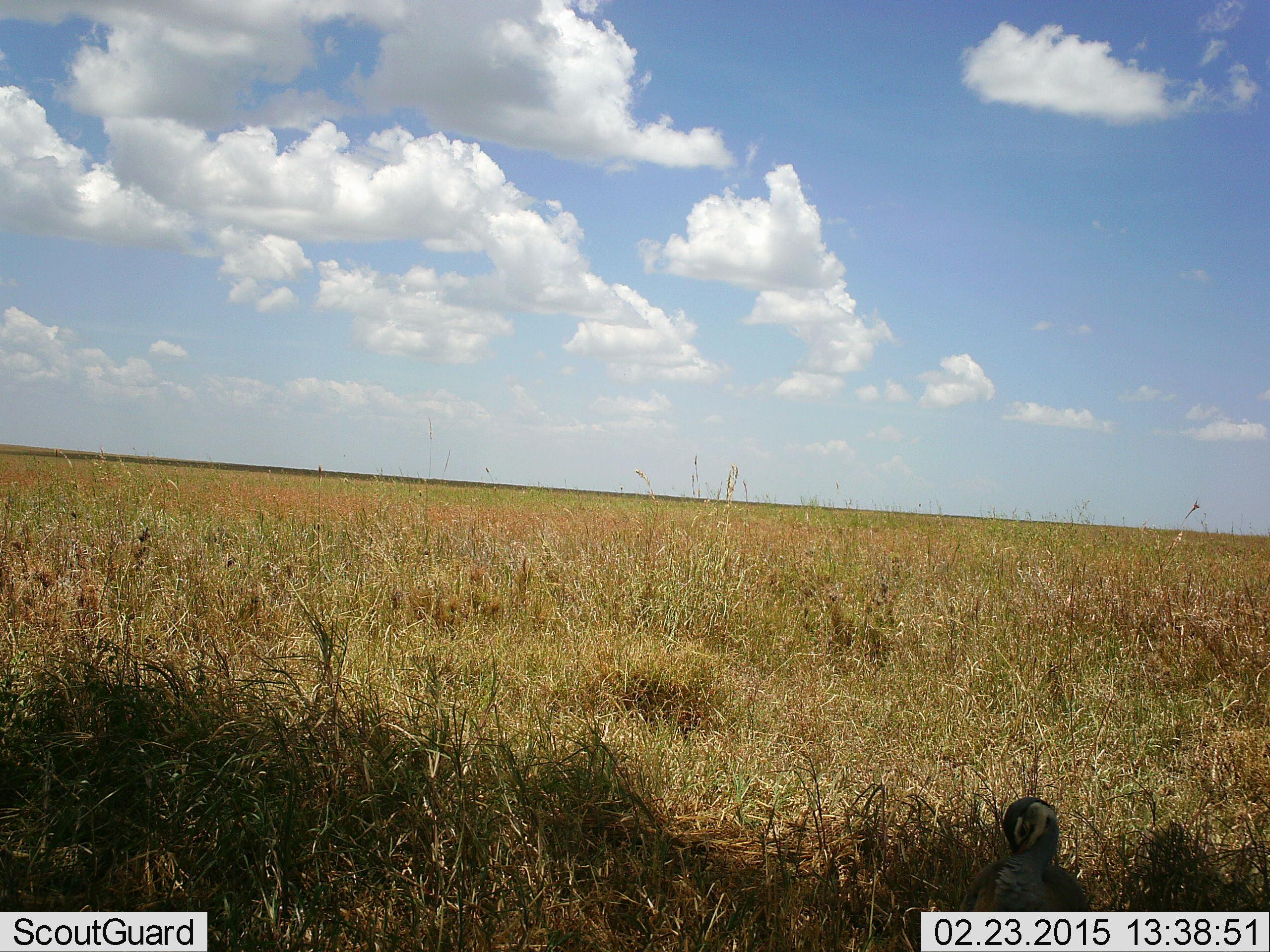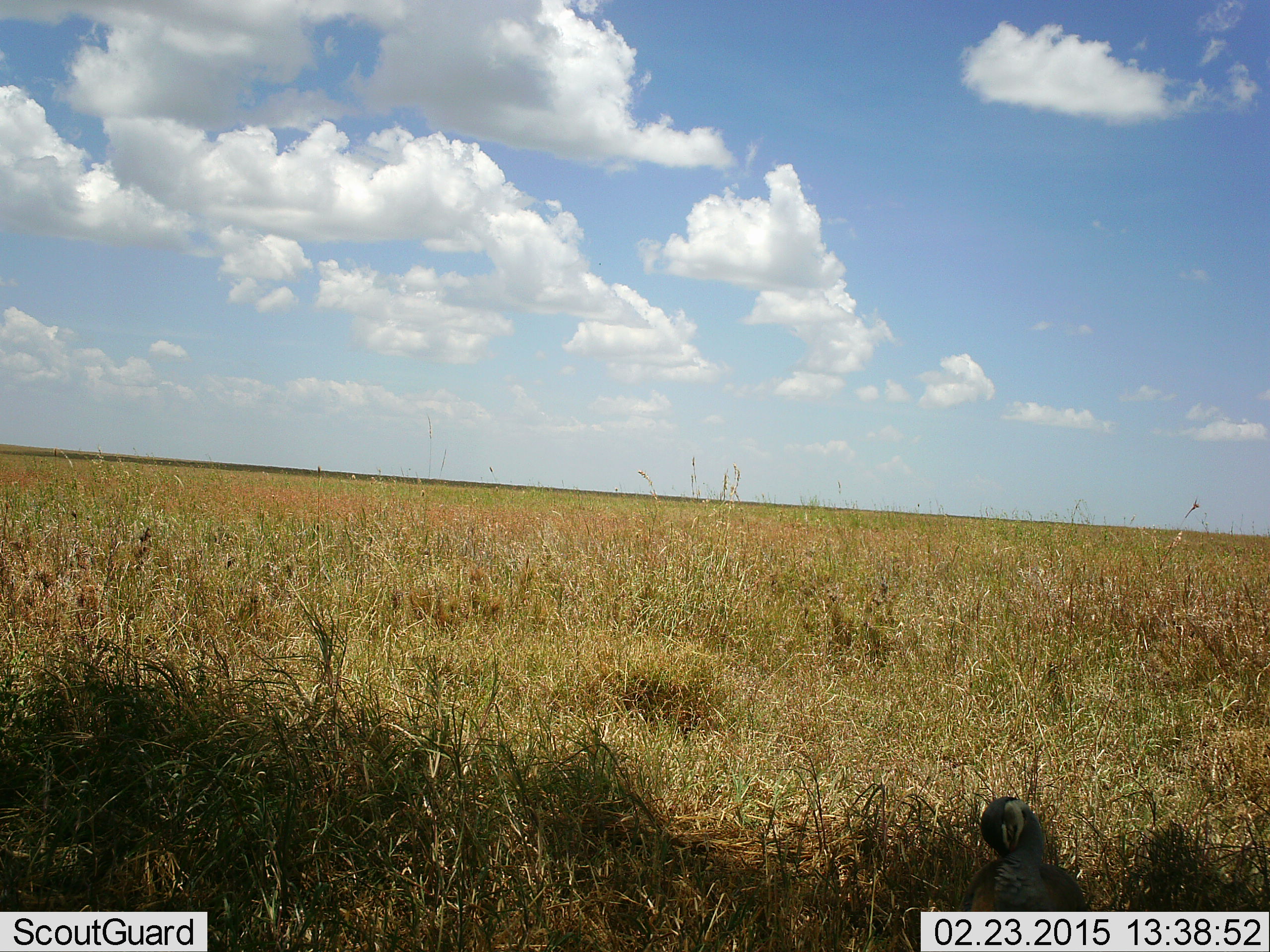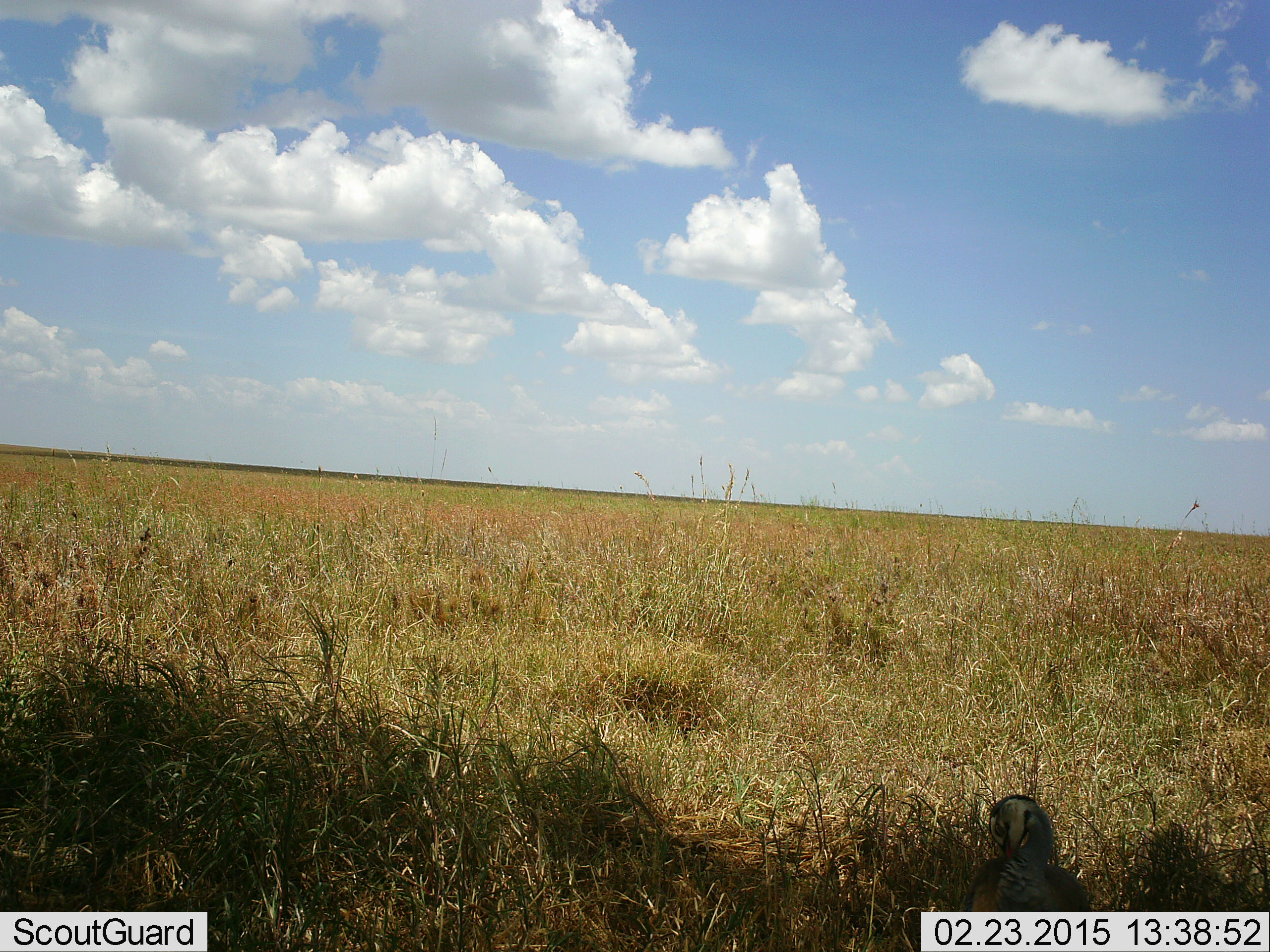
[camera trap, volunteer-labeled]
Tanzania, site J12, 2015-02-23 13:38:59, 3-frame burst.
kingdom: Animalia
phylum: Chordata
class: Aves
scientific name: Aves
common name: bird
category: otherbird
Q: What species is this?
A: Otherbird (bird) (Aves).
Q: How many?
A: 1.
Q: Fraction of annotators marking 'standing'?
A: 90%.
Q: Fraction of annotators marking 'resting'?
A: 10%.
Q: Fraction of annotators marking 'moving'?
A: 0%.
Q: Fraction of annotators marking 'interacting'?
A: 0%.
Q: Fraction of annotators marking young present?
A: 0%.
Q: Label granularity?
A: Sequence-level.